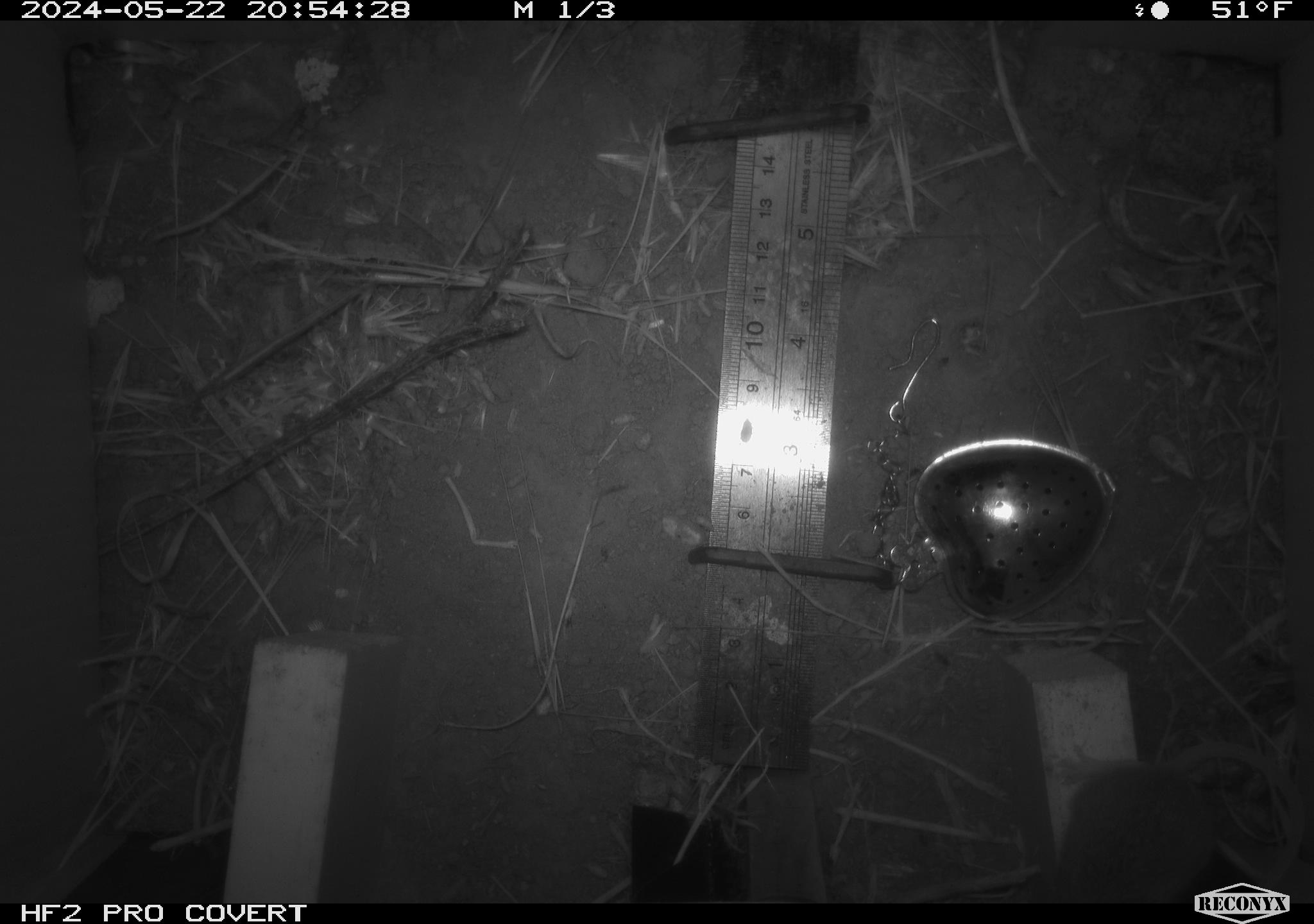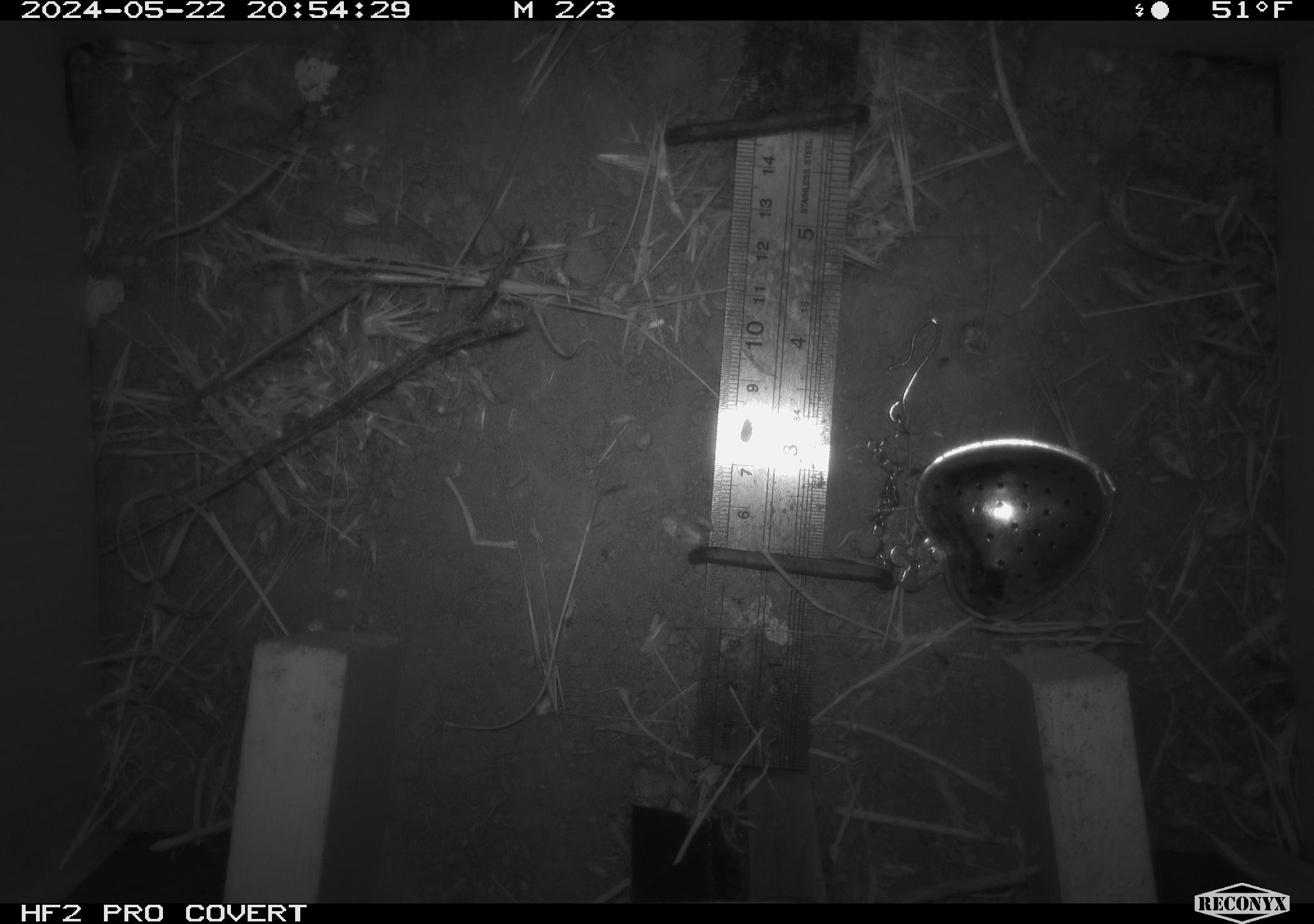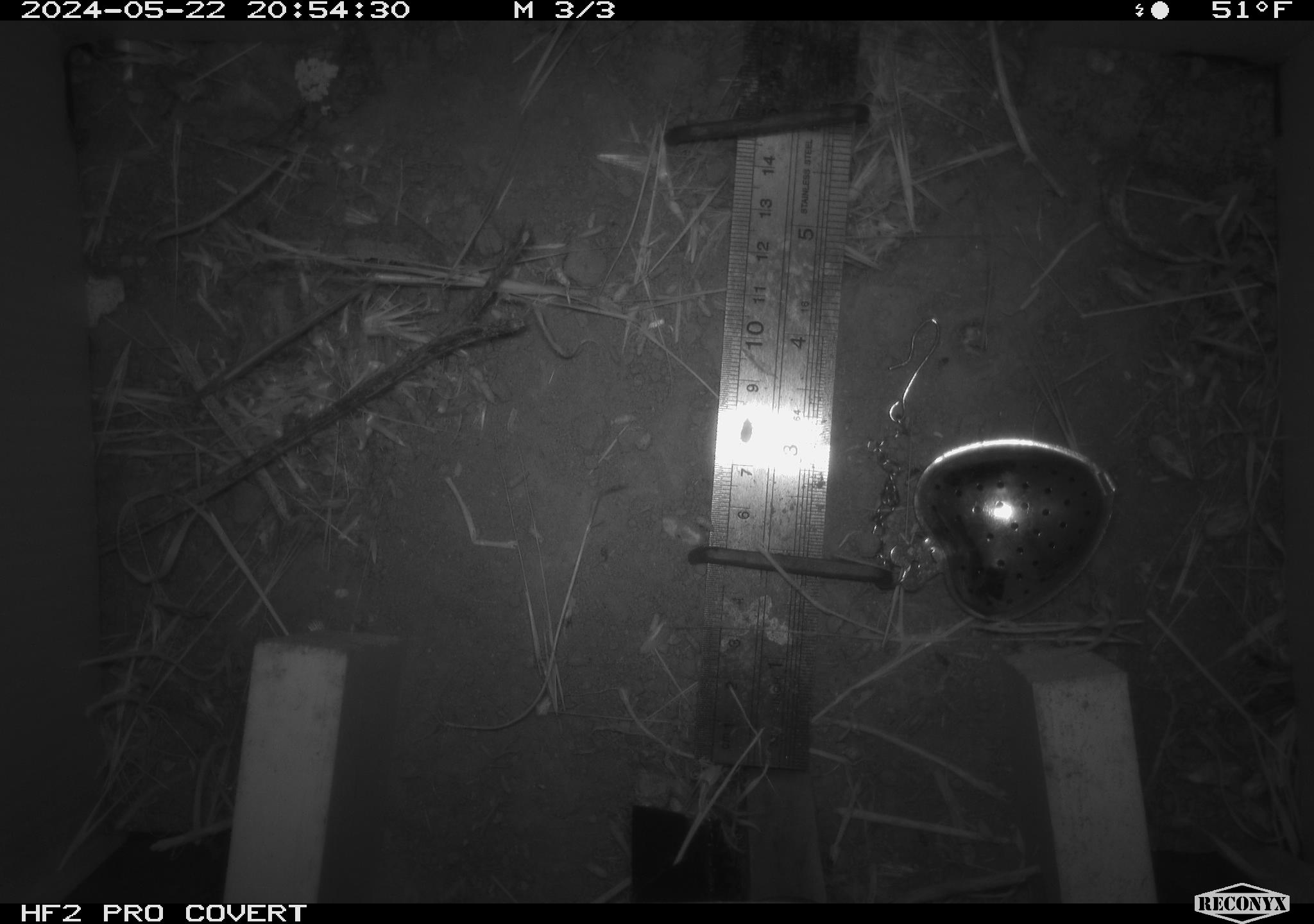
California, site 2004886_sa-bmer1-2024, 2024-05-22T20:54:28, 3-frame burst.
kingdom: Animalia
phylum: Chordata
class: Mammalia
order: Rodentia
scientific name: Rodentia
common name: mouse species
Mouse species (Rodentia).